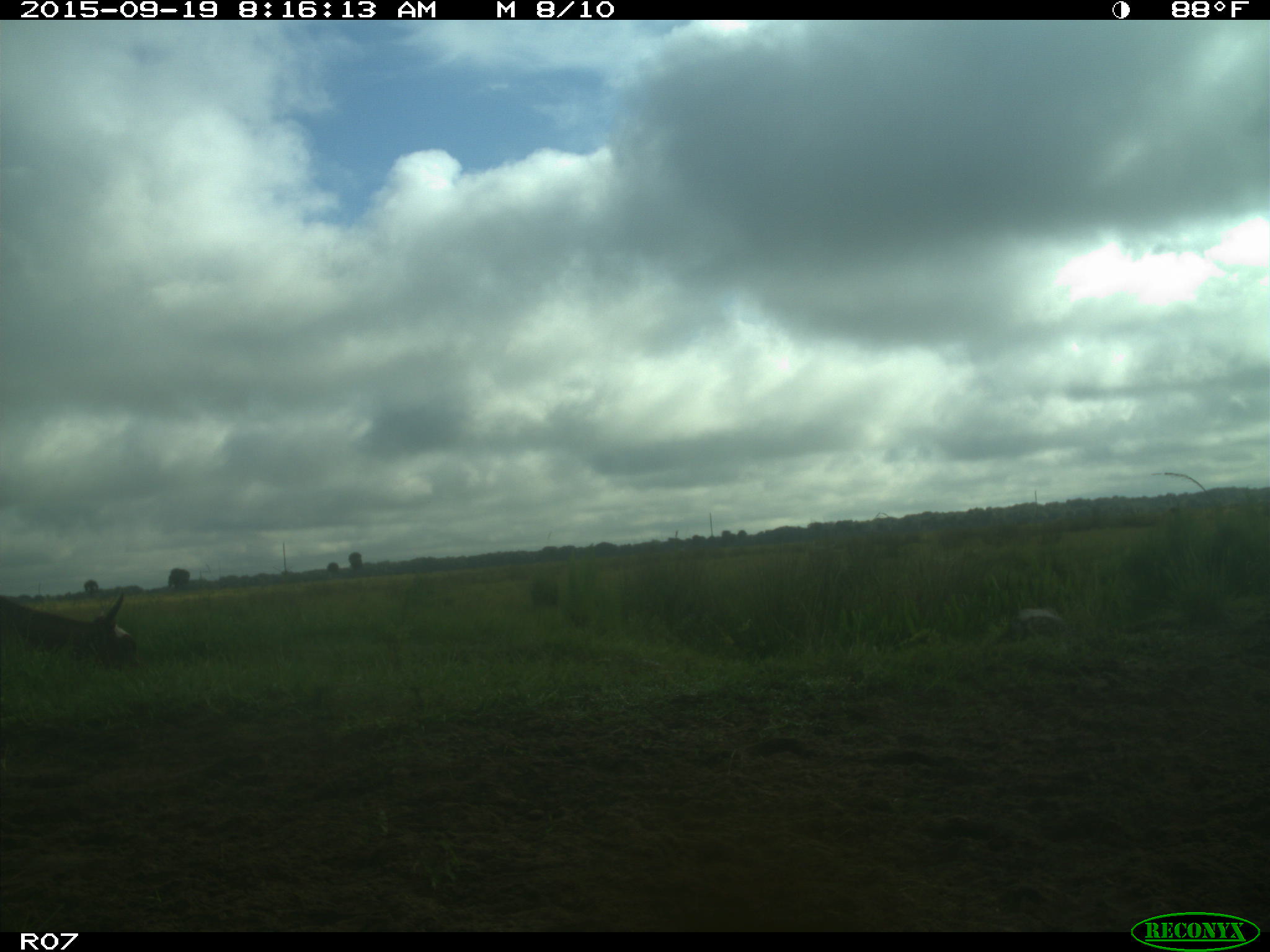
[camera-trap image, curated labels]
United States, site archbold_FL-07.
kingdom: Animalia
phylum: Chordata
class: Mammalia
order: Artiodactyla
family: Bovidae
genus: Bos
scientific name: Bos taurus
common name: domestic cow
Bos taurus (domestic cow).